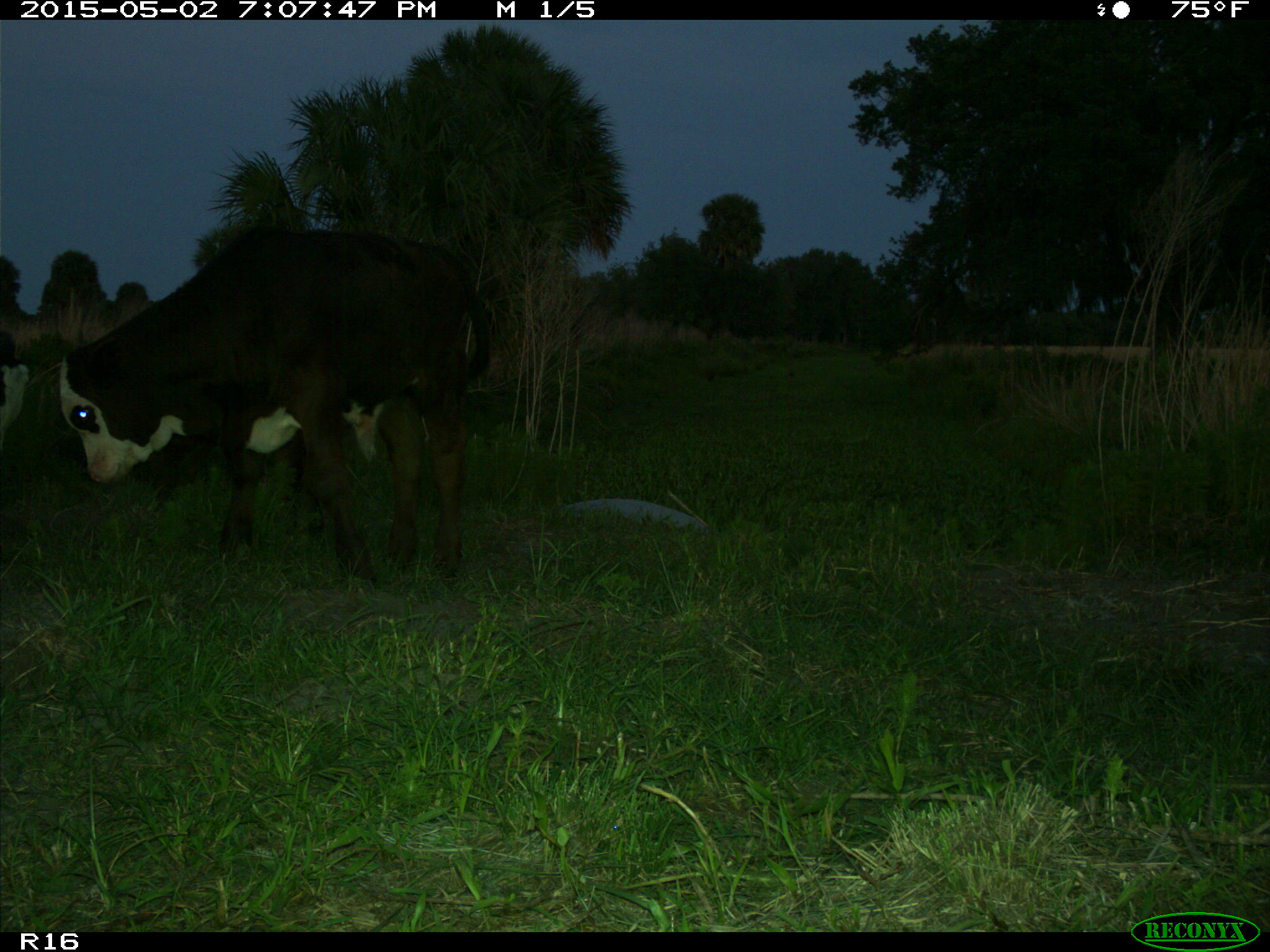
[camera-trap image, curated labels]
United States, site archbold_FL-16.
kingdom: Animalia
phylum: Chordata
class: Mammalia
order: Artiodactyla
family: Bovidae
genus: Bos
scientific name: Bos taurus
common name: domestic cow